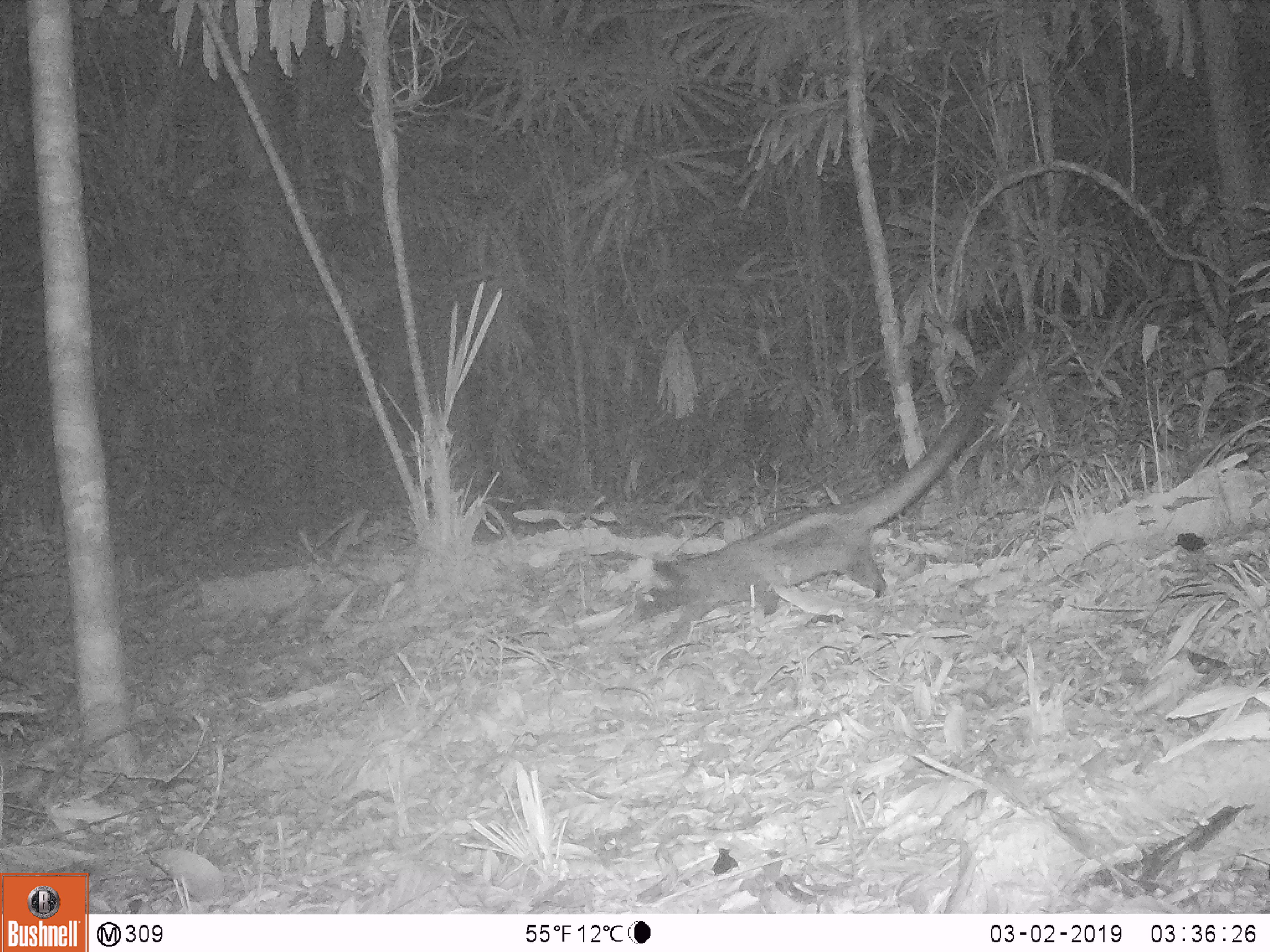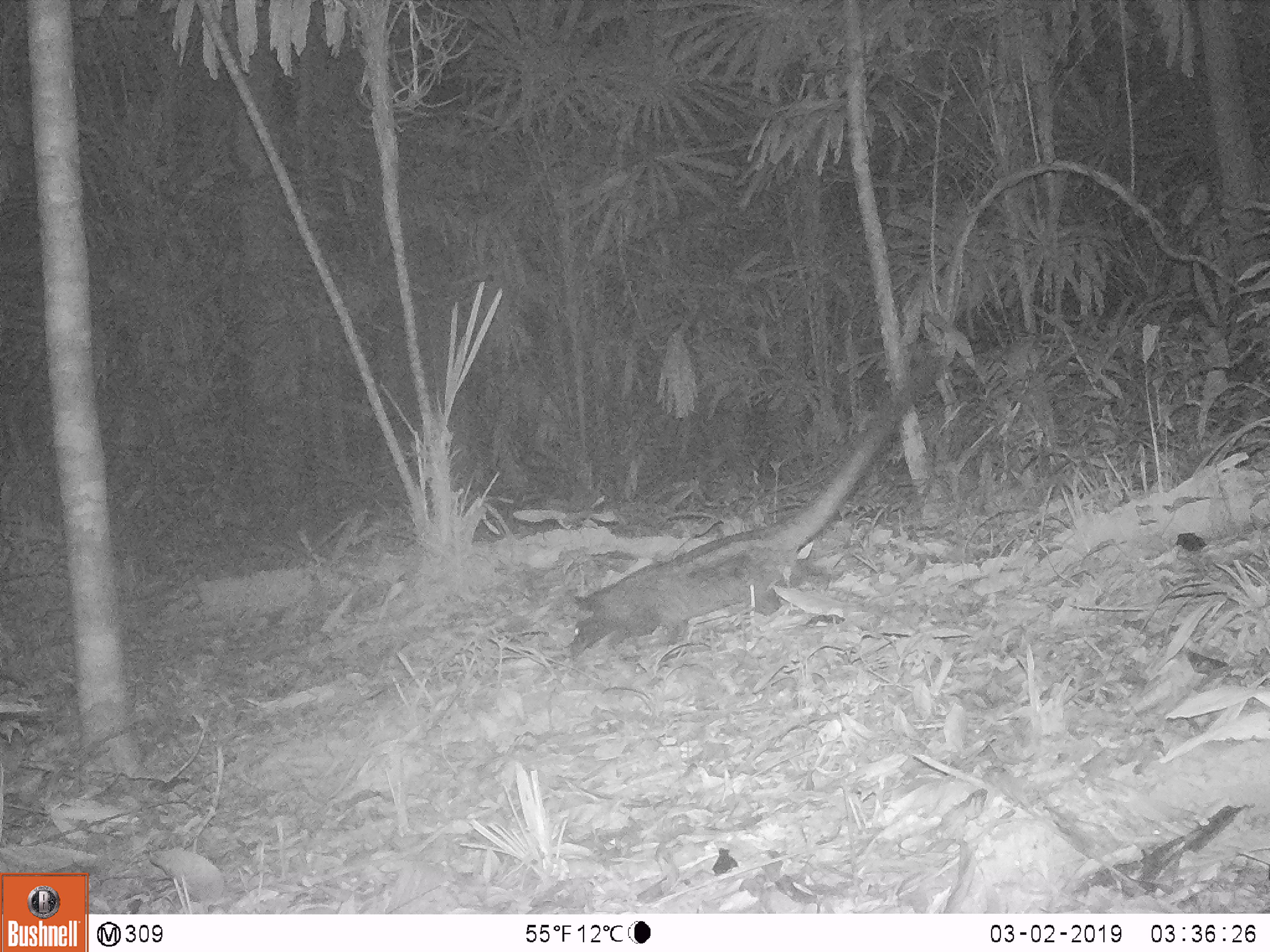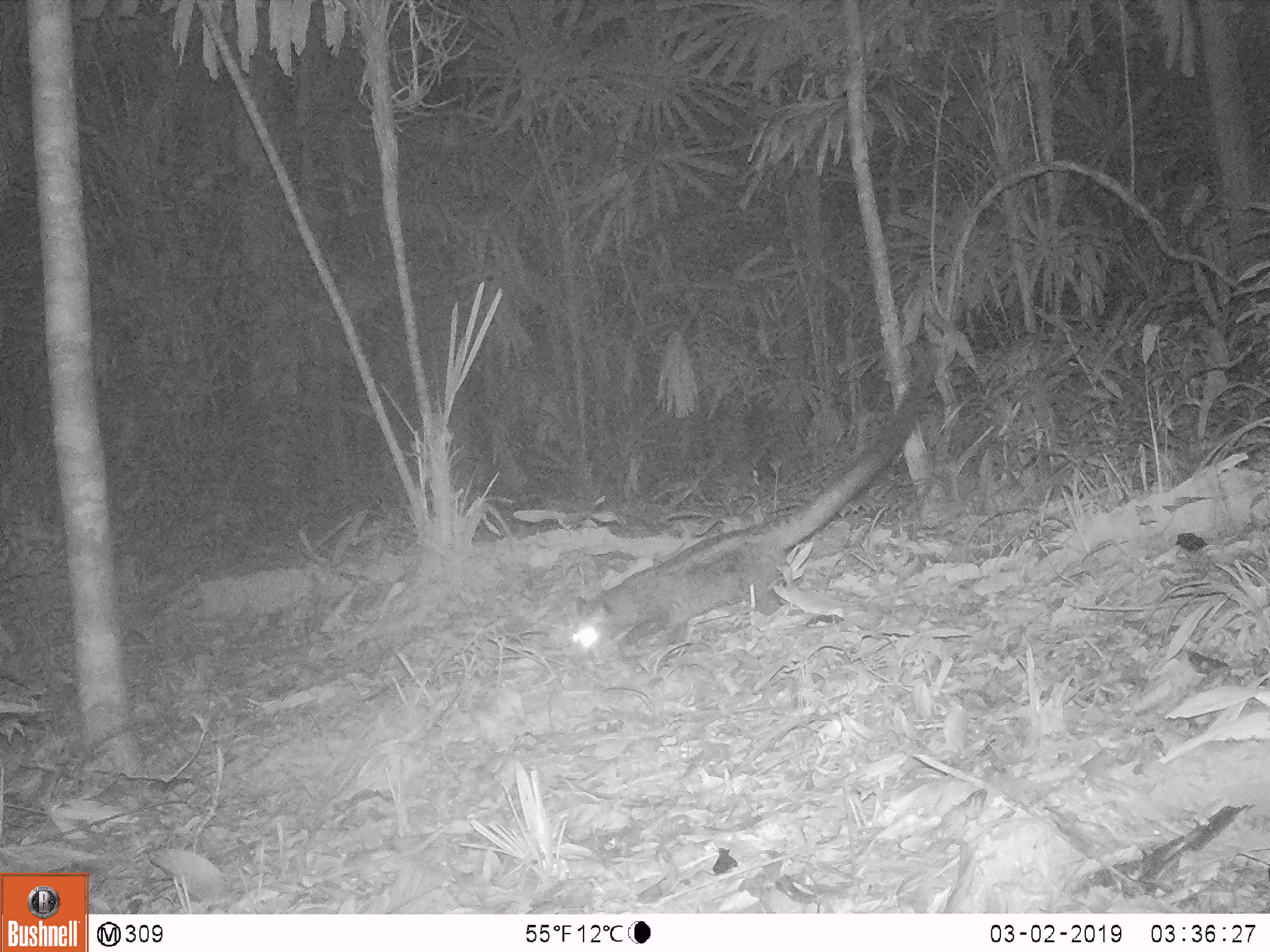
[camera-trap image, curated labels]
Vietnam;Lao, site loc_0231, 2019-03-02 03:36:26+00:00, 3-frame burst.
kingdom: Animalia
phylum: Chordata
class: Mammalia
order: Carnivora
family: Viverridae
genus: Paradoxurus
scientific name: Paradoxurus hermaphroditus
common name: common palm civet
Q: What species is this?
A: Common palm civet (Paradoxurus hermaphroditus).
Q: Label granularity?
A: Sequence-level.